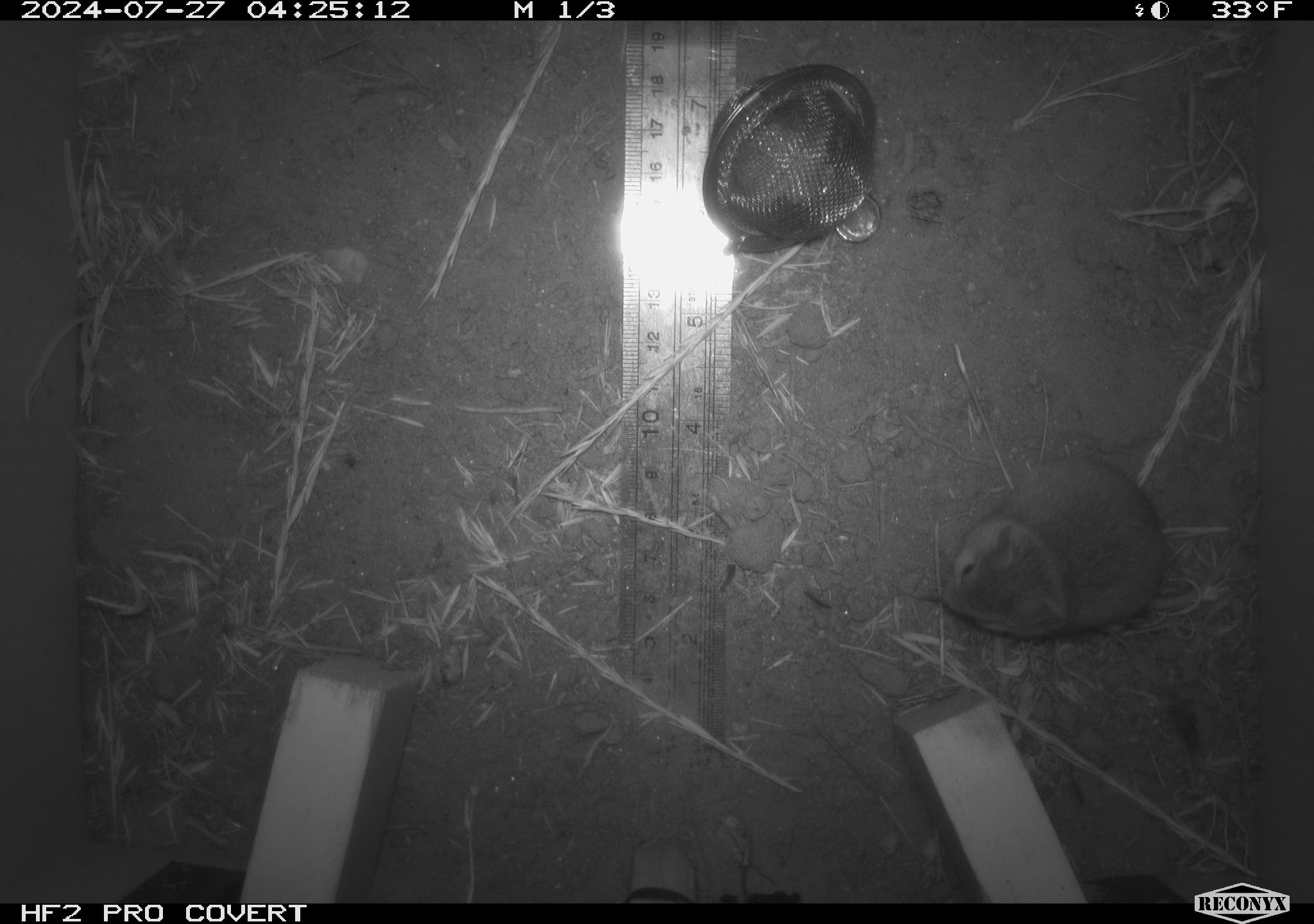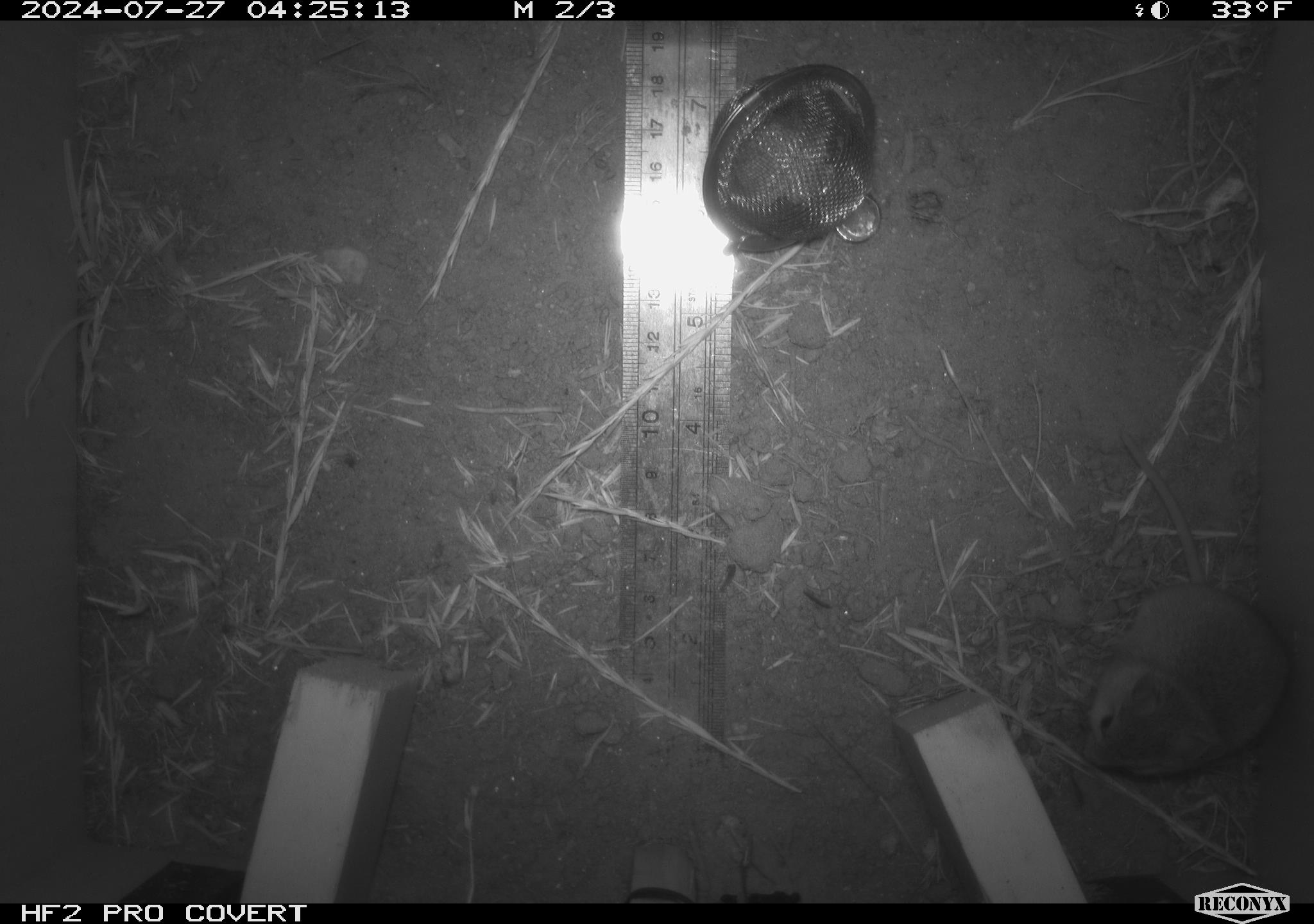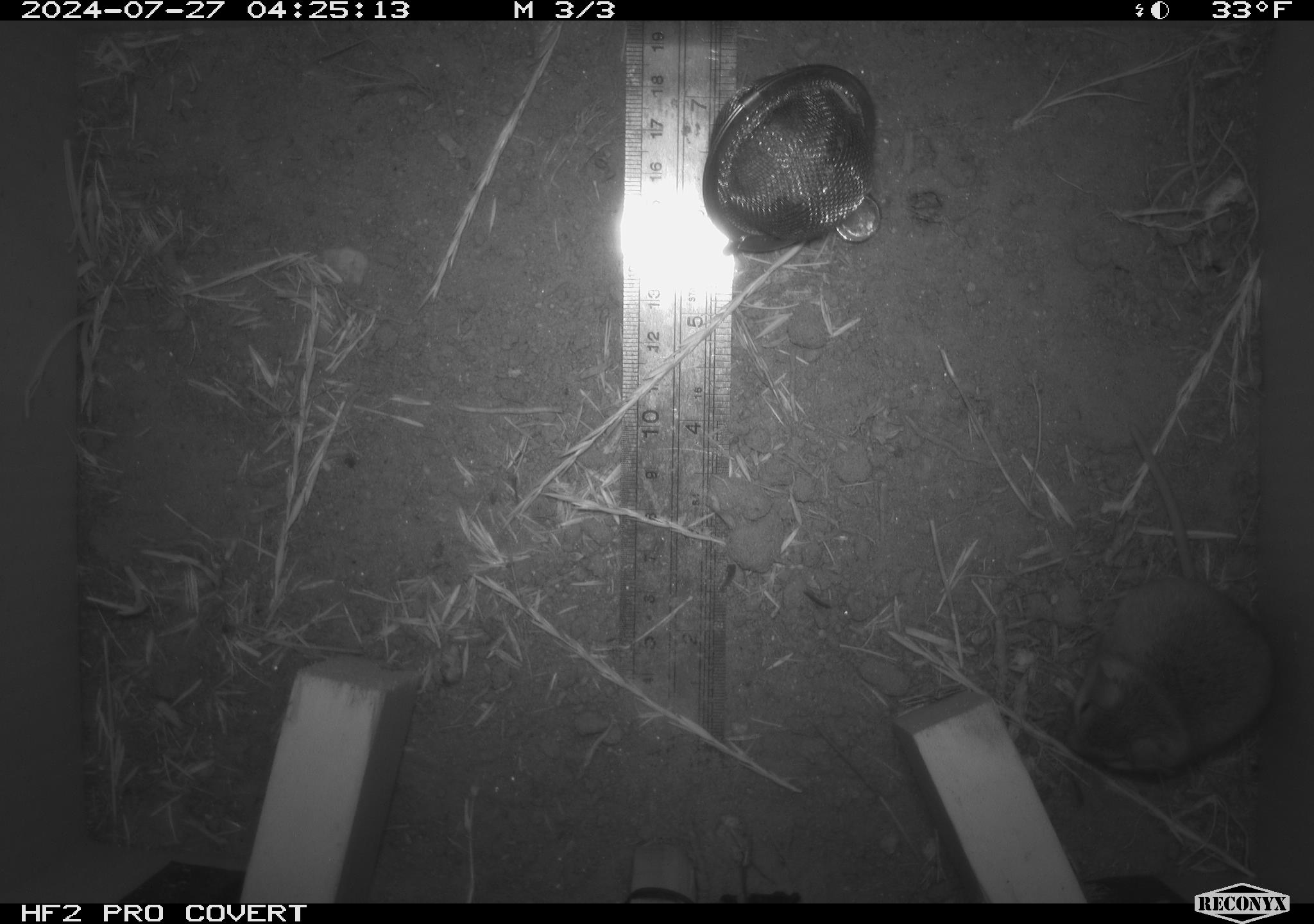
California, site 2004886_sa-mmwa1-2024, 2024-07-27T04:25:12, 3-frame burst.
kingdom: Animalia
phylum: Chordata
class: Mammalia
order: Rodentia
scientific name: Rodentia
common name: mouse species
Mouse species (Rodentia).